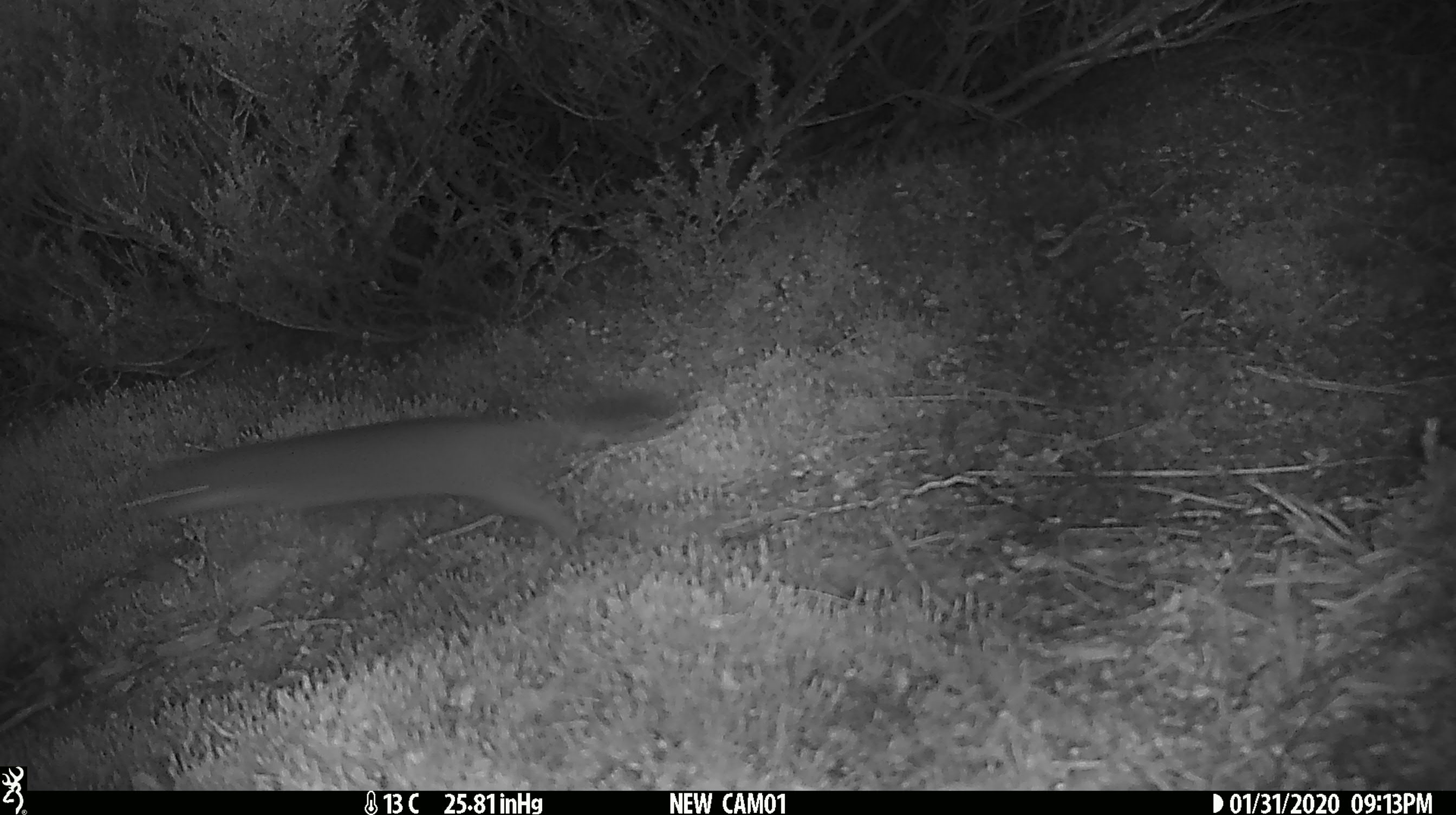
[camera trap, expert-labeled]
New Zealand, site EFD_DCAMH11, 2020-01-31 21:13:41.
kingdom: Animalia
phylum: Chordata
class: Mammalia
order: Carnivora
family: Mustelidae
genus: Mustela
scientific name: Mustela erminea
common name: stoat